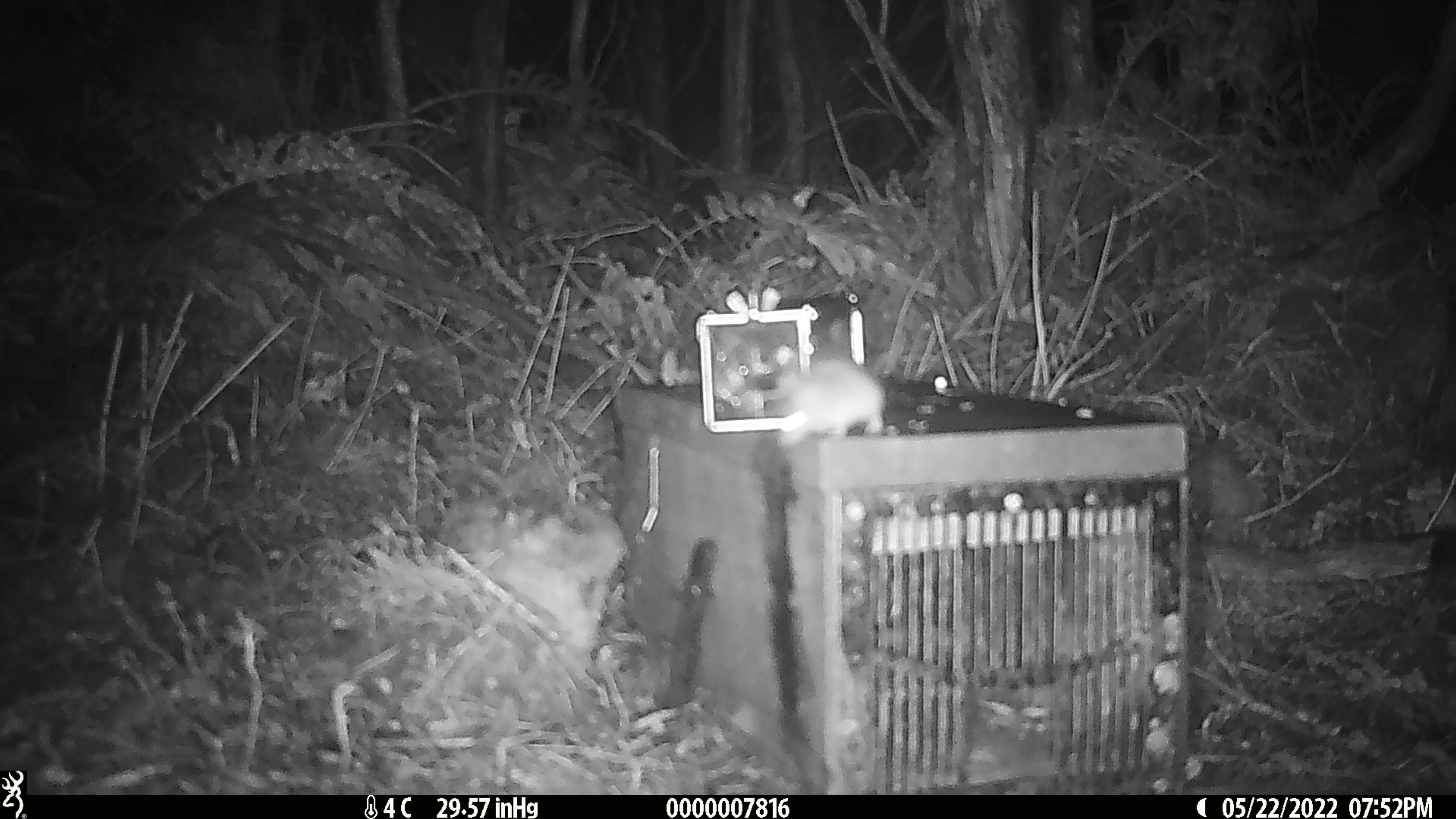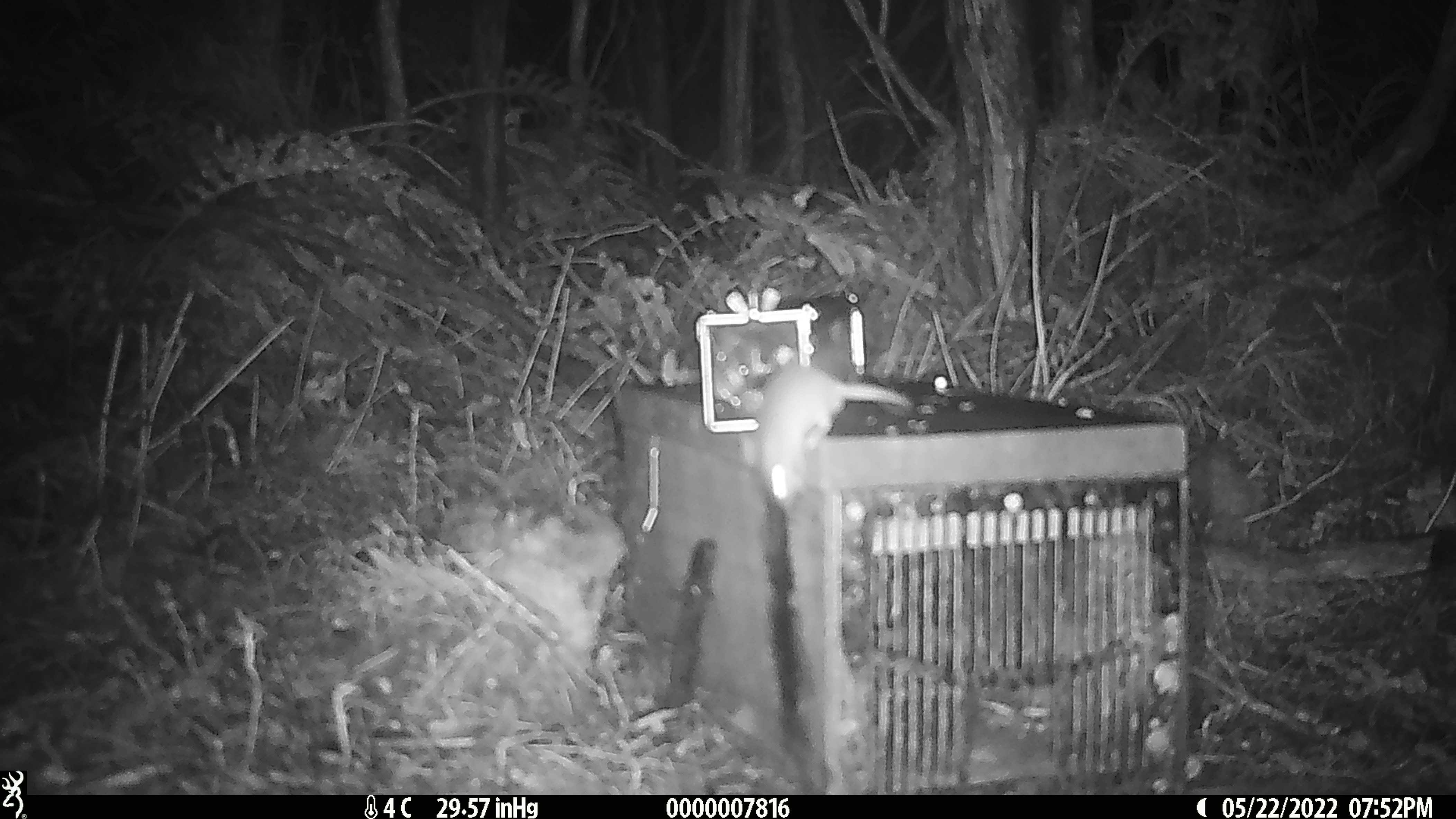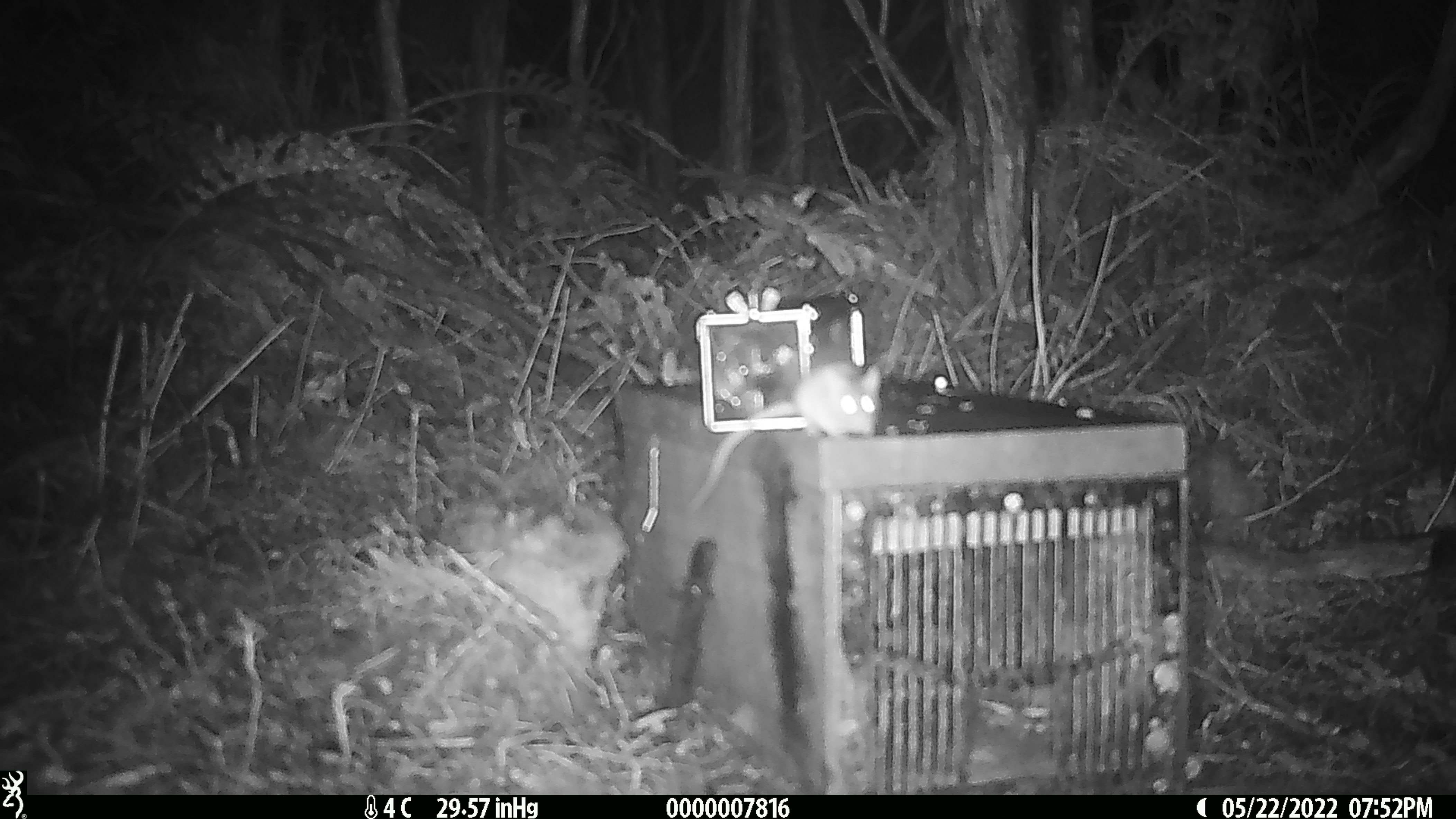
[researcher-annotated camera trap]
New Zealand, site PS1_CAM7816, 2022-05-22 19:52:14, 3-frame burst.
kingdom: Animalia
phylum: Chordata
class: Mammalia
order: Rodentia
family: Muridae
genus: Mus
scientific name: Mus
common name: mouse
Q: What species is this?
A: Mouse (Mus).